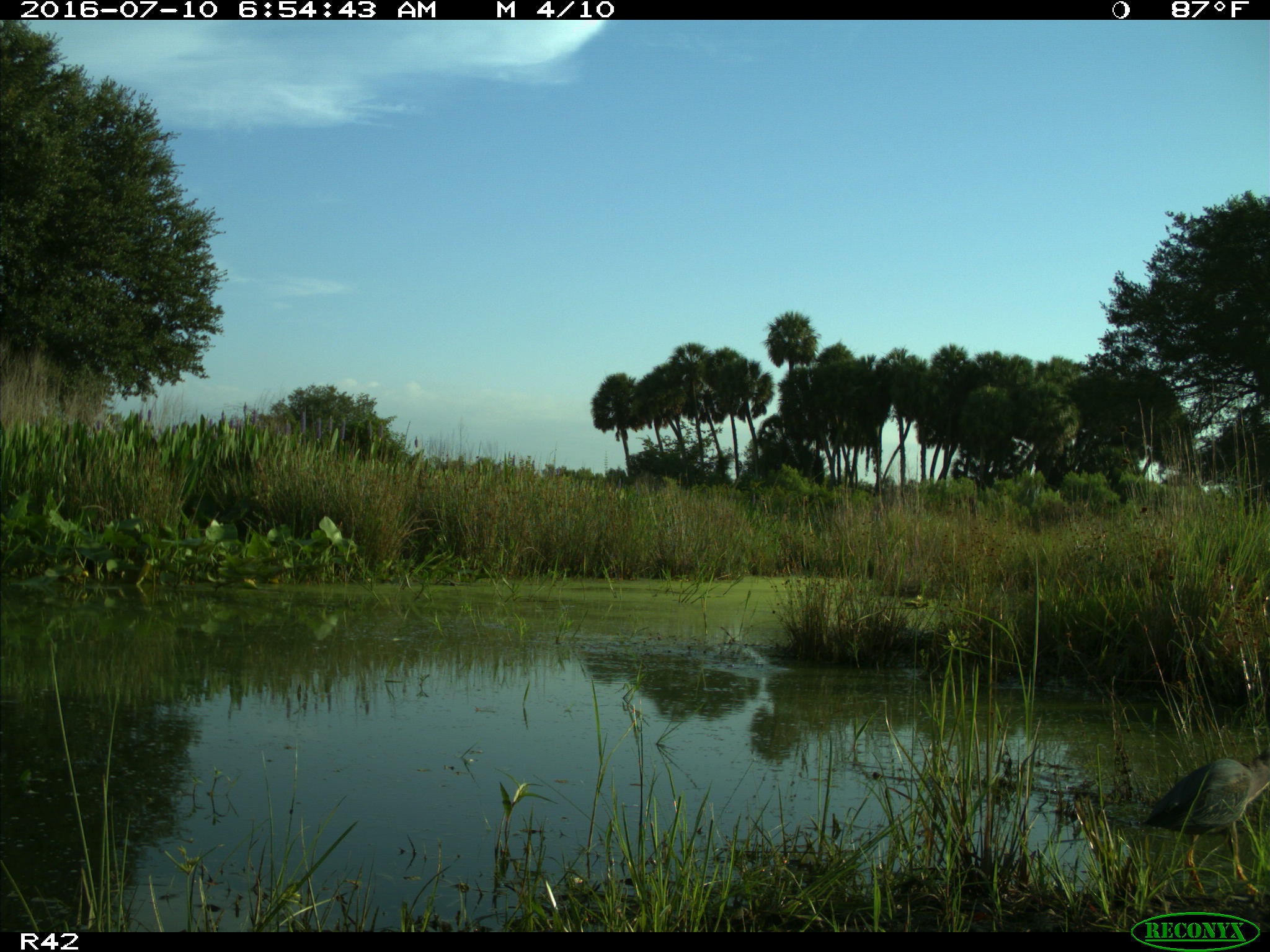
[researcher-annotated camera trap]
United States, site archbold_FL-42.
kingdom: Animalia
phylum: Chordata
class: Aves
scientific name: Aves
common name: birds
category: unidentified bird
Unidentified bird (birds) (Aves).